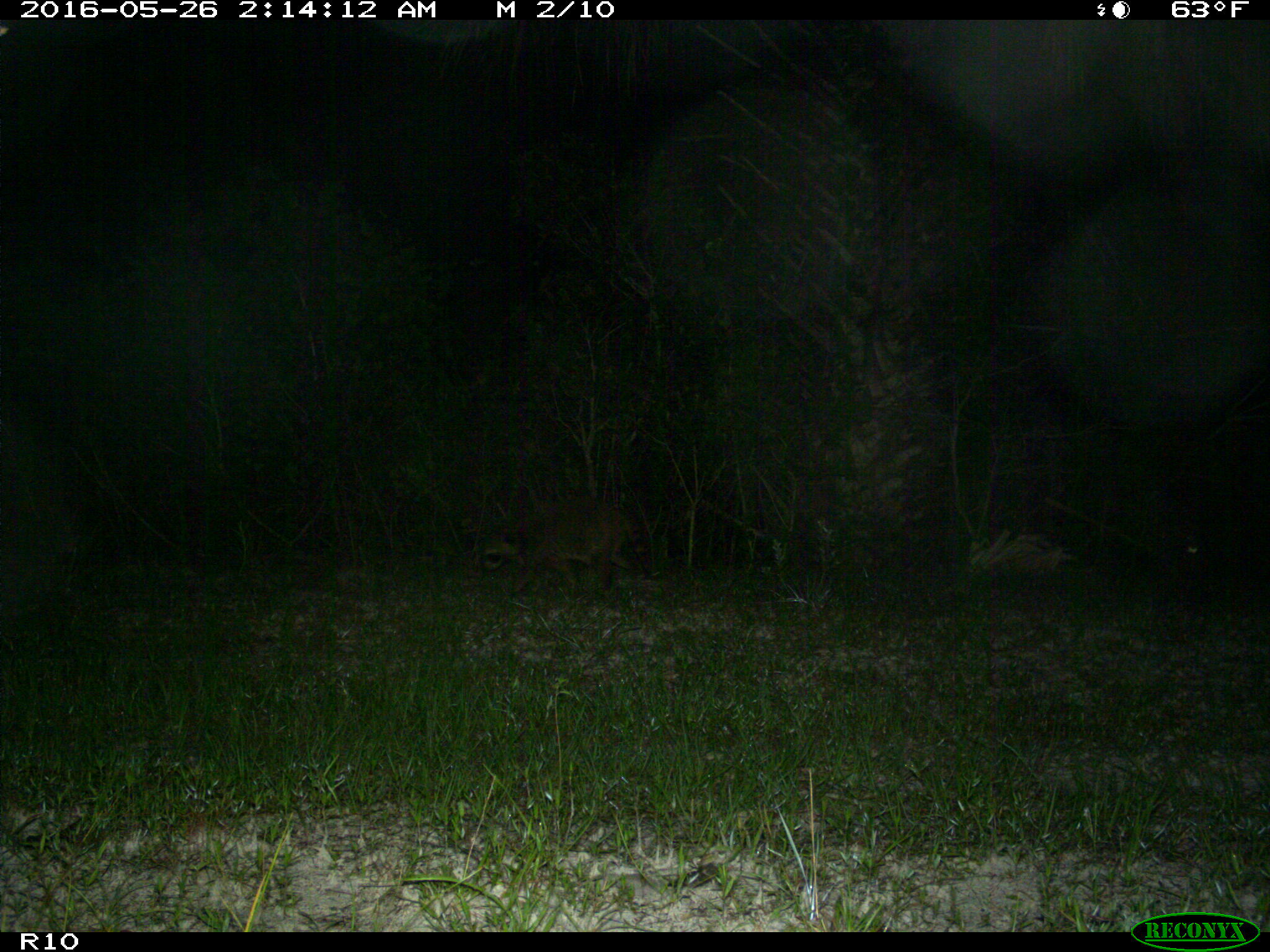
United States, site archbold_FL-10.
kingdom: Animalia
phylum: Chordata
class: Mammalia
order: Carnivora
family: Procyonidae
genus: Procyon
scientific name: Procyon lotor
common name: common raccoon